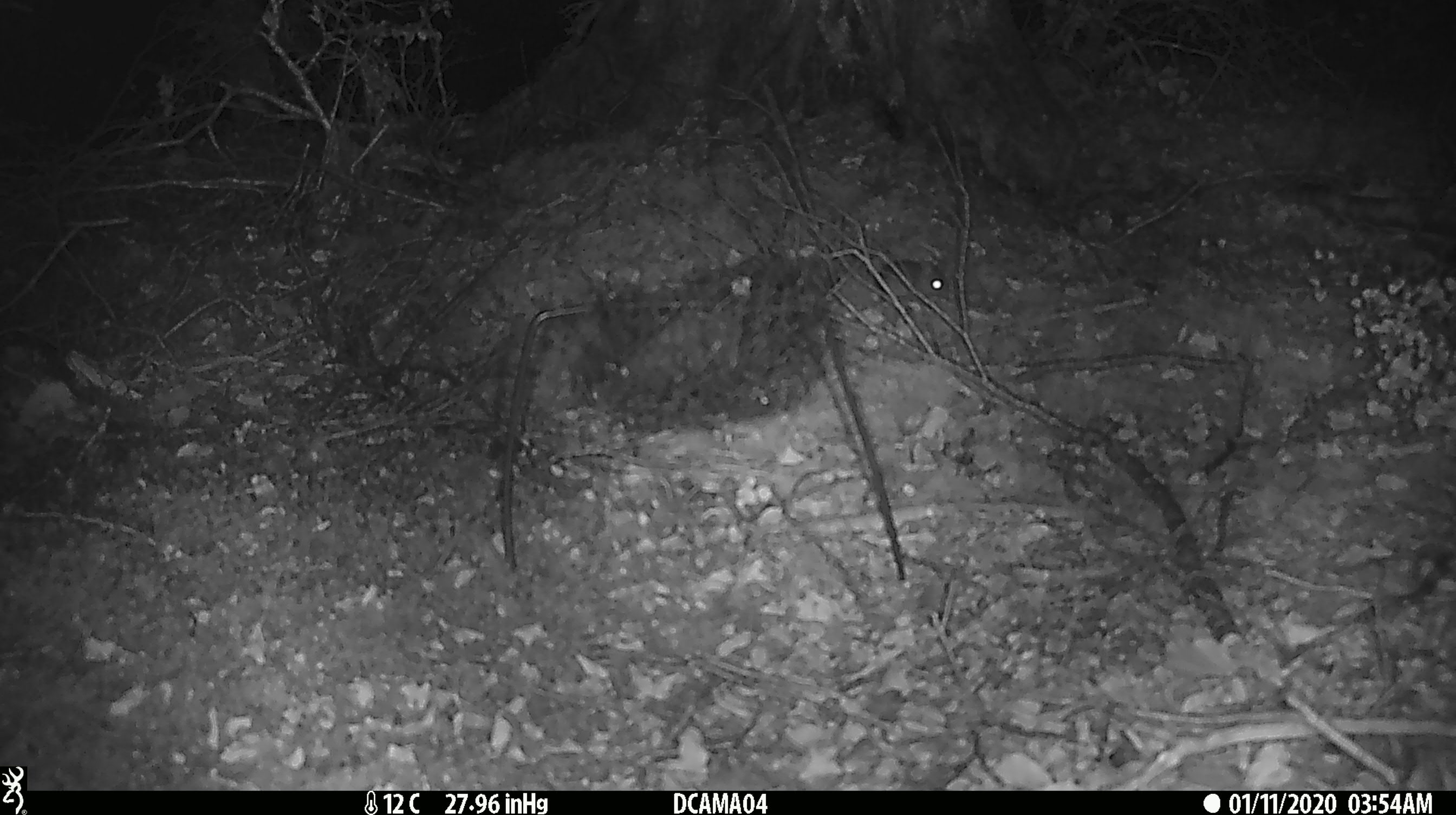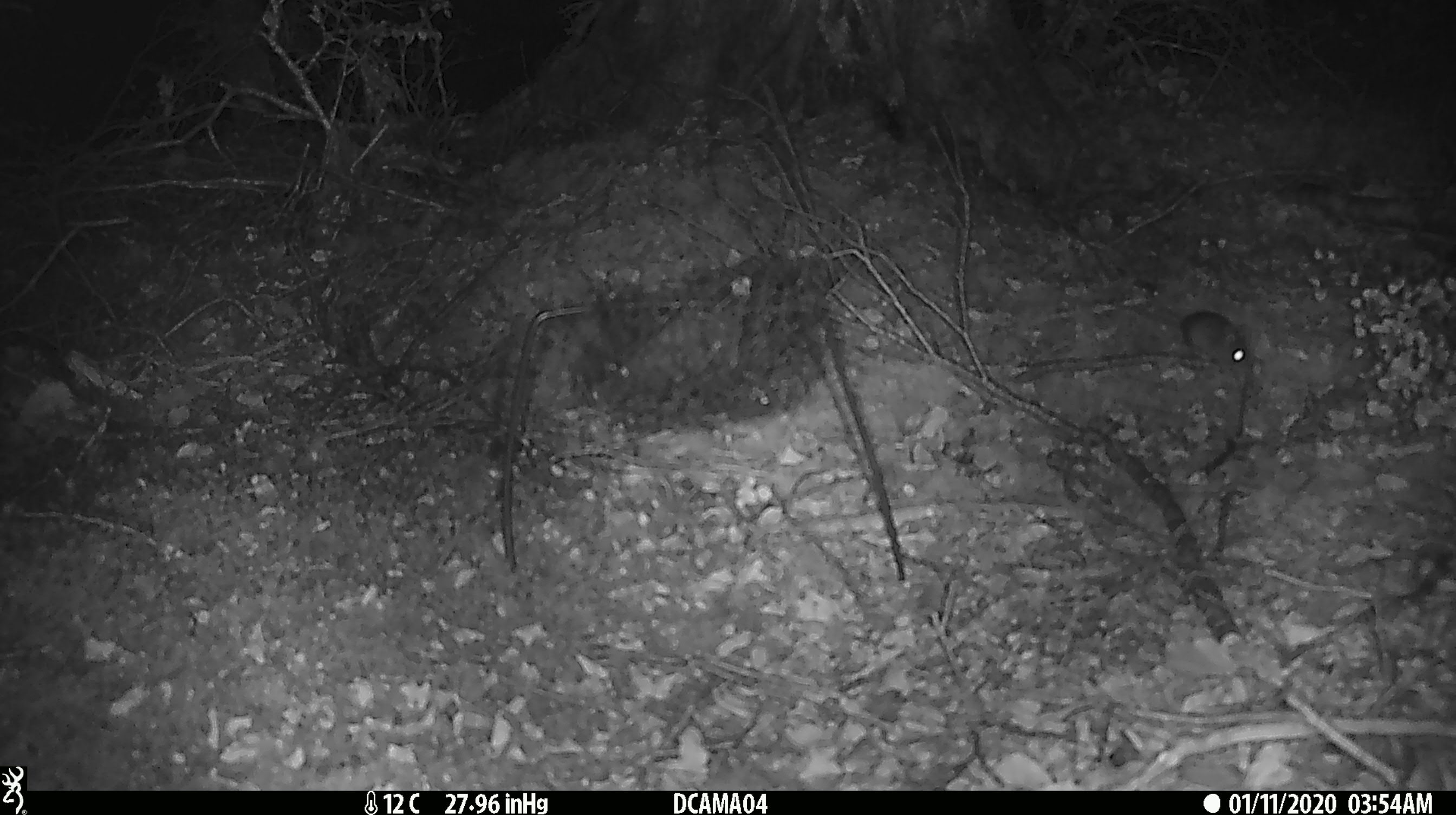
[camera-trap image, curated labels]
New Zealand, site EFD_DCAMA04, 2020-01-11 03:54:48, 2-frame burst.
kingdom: Animalia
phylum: Chordata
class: Mammalia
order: Rodentia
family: Muridae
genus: Mus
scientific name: Mus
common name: mouse